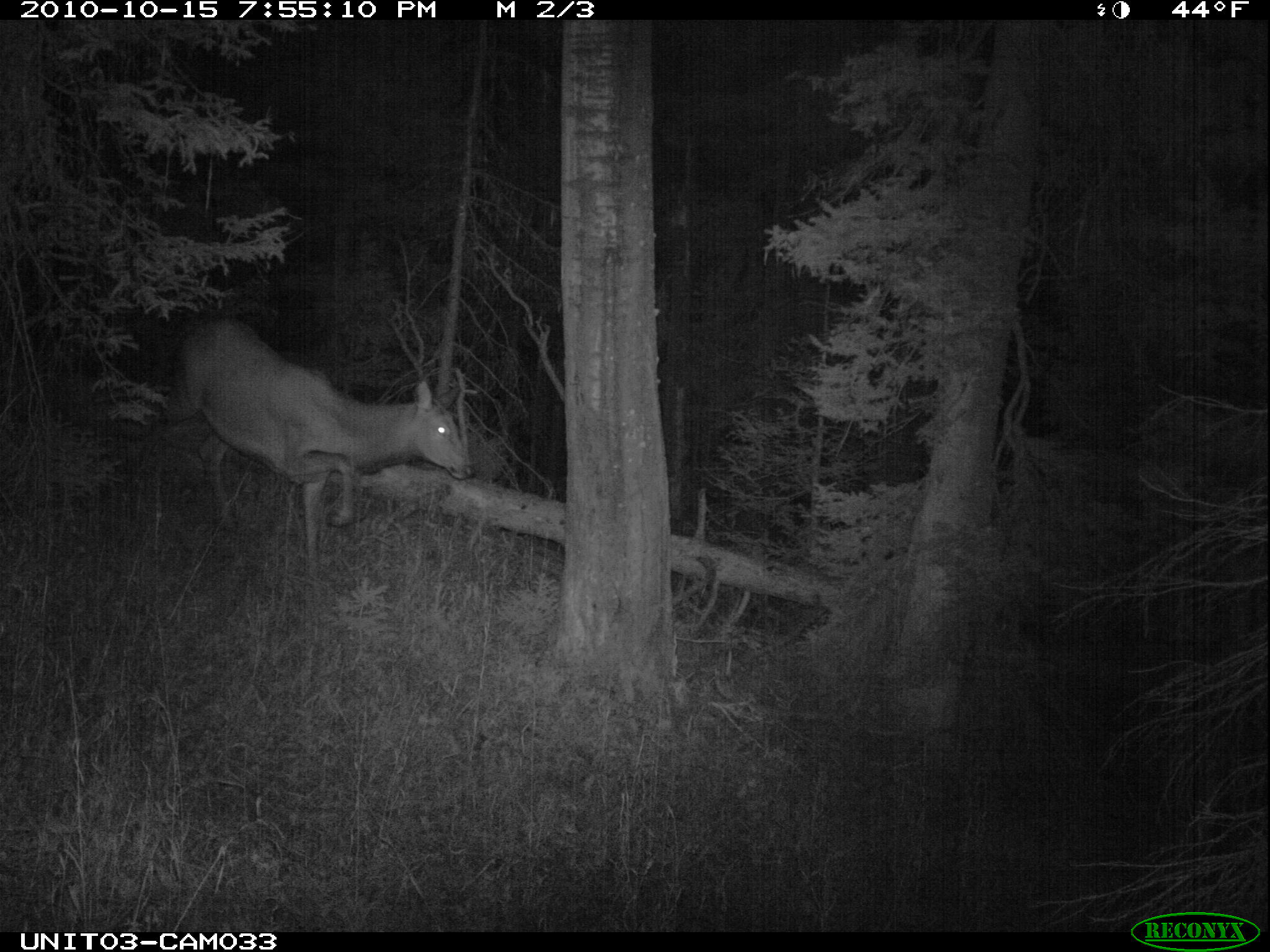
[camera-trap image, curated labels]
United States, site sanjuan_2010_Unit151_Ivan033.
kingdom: Animalia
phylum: Chordata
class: Mammalia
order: Artiodactyla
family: Cervidae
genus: Cervus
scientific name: Cervus elaphus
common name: red deer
Cervus elaphus (red deer).